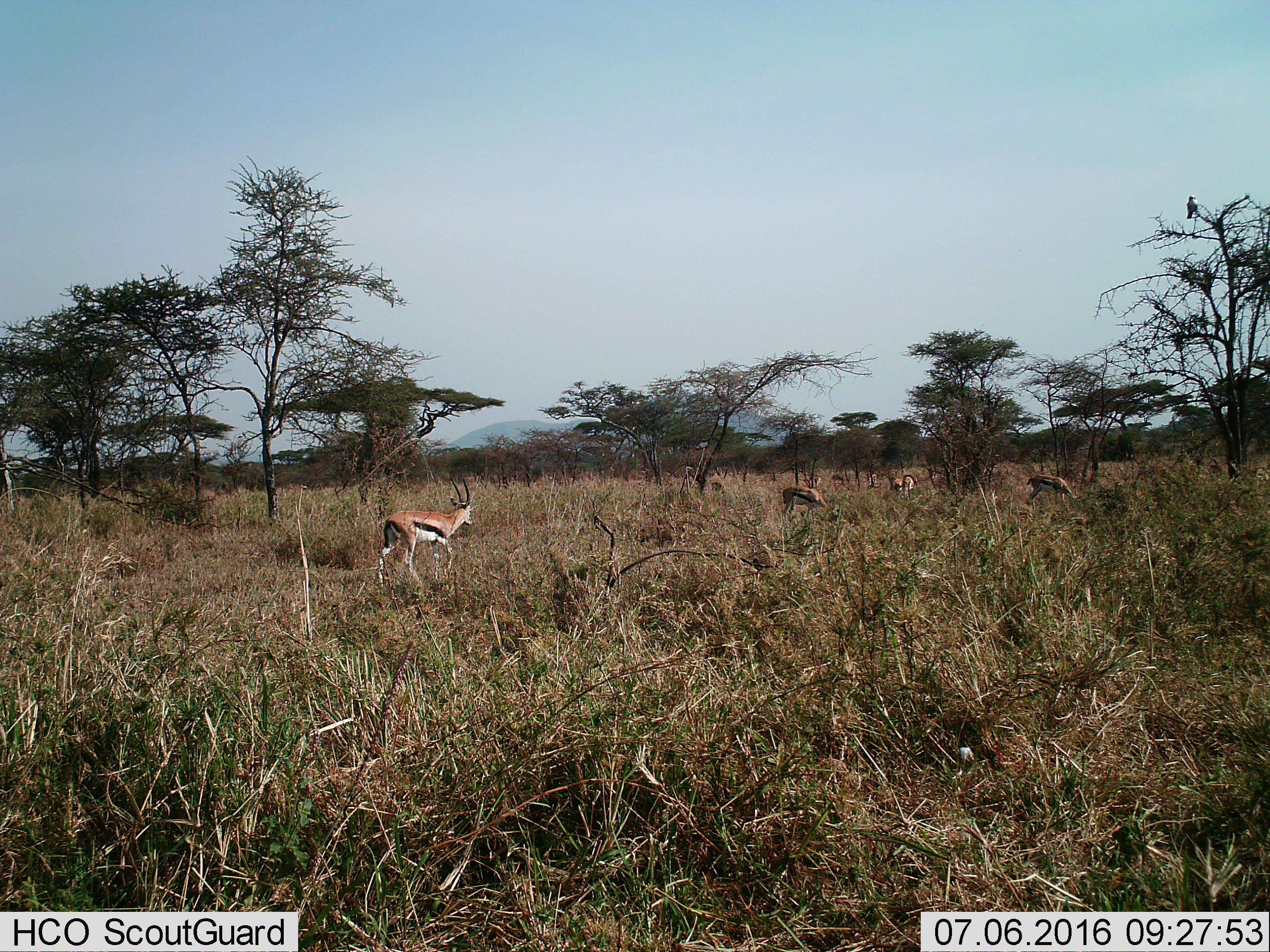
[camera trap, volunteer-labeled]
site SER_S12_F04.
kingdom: Animalia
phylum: Chordata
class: Mammalia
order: Artiodactyla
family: Bovidae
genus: Eudorcas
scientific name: Eudorcas thomsonii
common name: thomson's gazelle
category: gazellethomsons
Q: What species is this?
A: Gazellethomsons (thomson's gazelle) (Eudorcas thomsonii).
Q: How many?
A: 6.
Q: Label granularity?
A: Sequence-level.